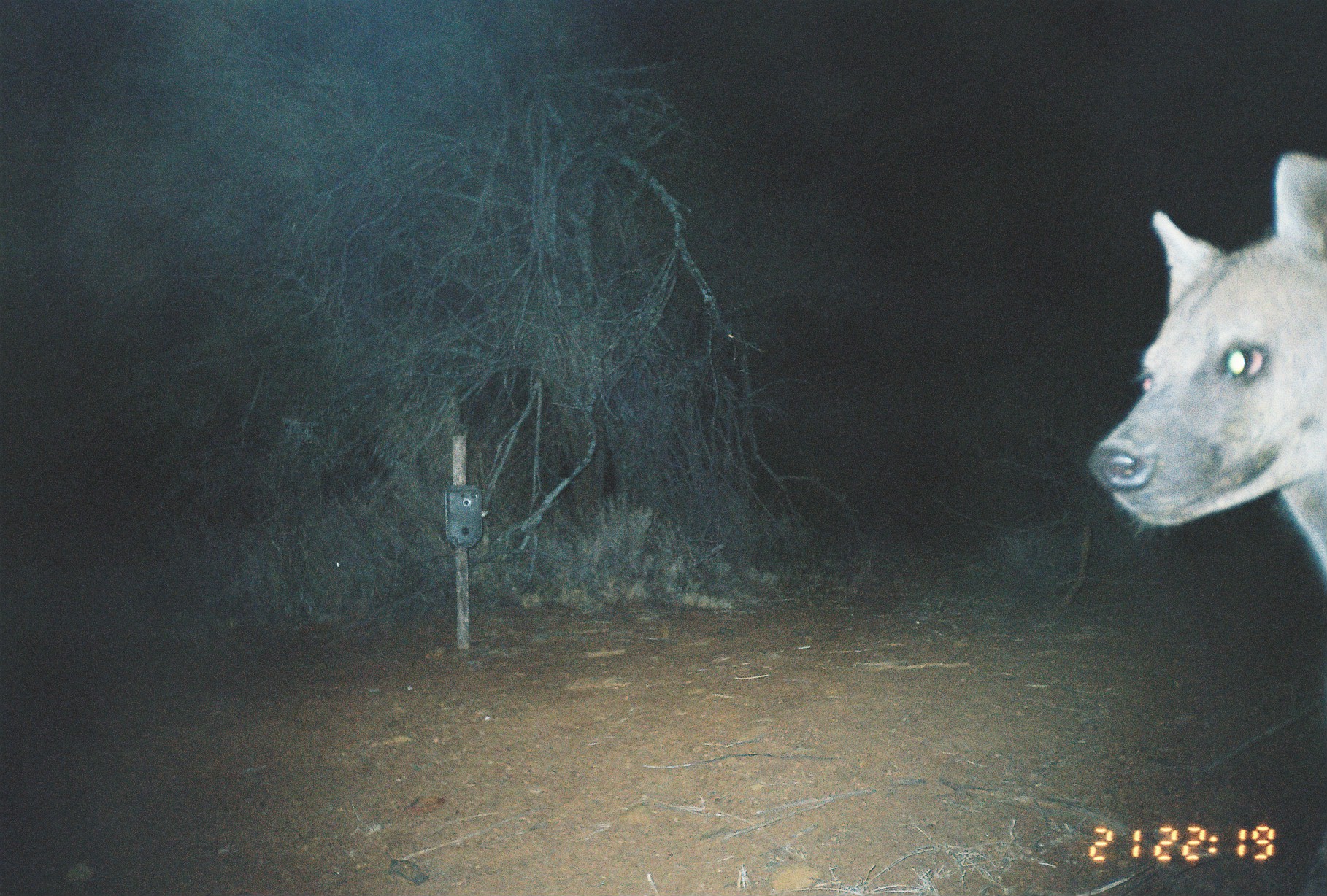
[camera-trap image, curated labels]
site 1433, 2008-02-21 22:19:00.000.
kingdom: Animalia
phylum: Chordata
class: Mammalia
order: Carnivora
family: Hyaenidae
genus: Crocuta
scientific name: Crocuta crocuta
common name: spotted hyena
Crocuta crocuta (spotted hyena), count 1.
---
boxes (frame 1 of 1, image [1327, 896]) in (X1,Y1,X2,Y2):
crocuta crocuta: (1087,151,1327,574)